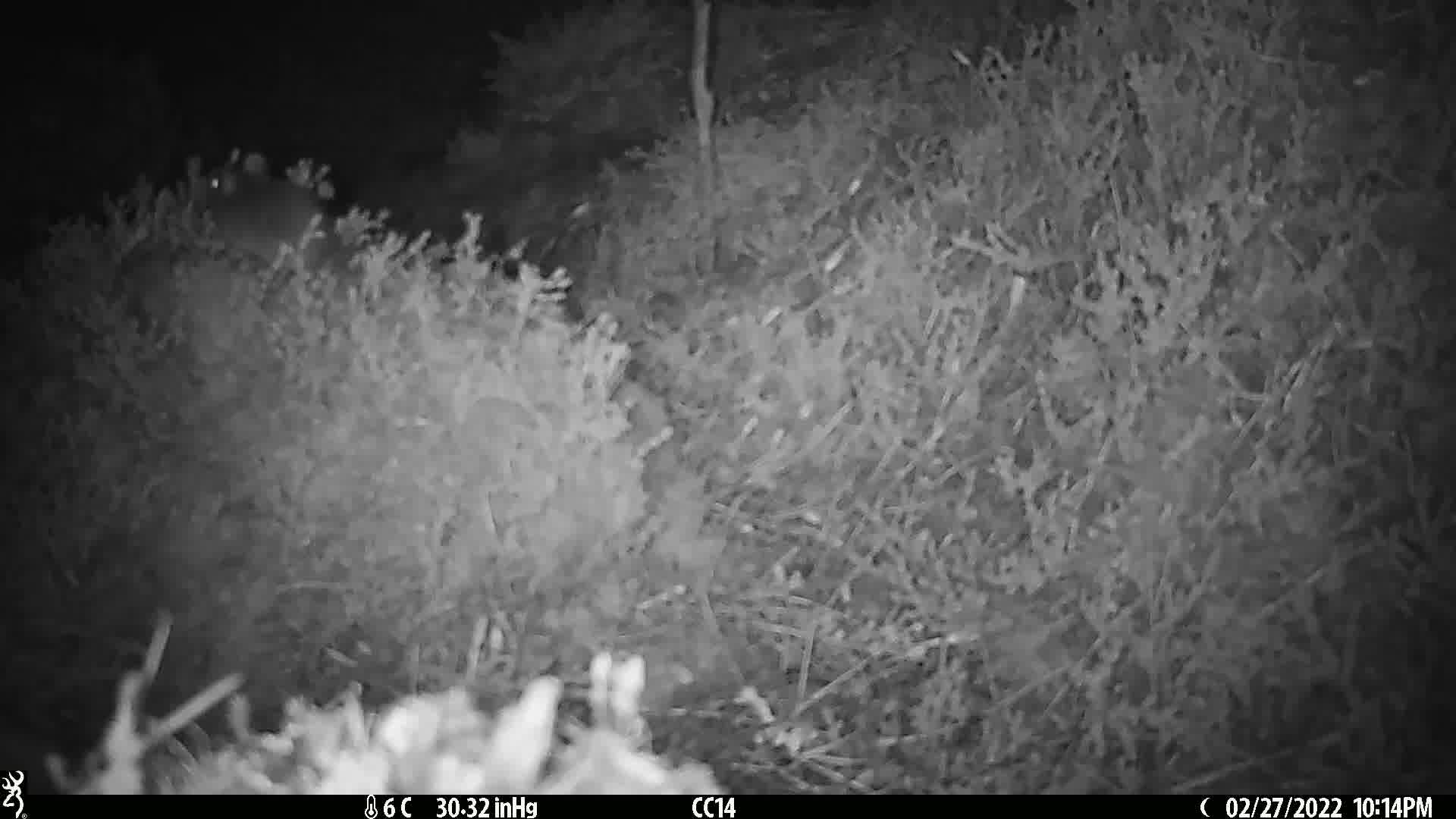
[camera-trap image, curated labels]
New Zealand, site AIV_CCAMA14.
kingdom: Animalia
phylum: Chordata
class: Mammalia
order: Rodentia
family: Muridae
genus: Mus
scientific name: Mus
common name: mouse